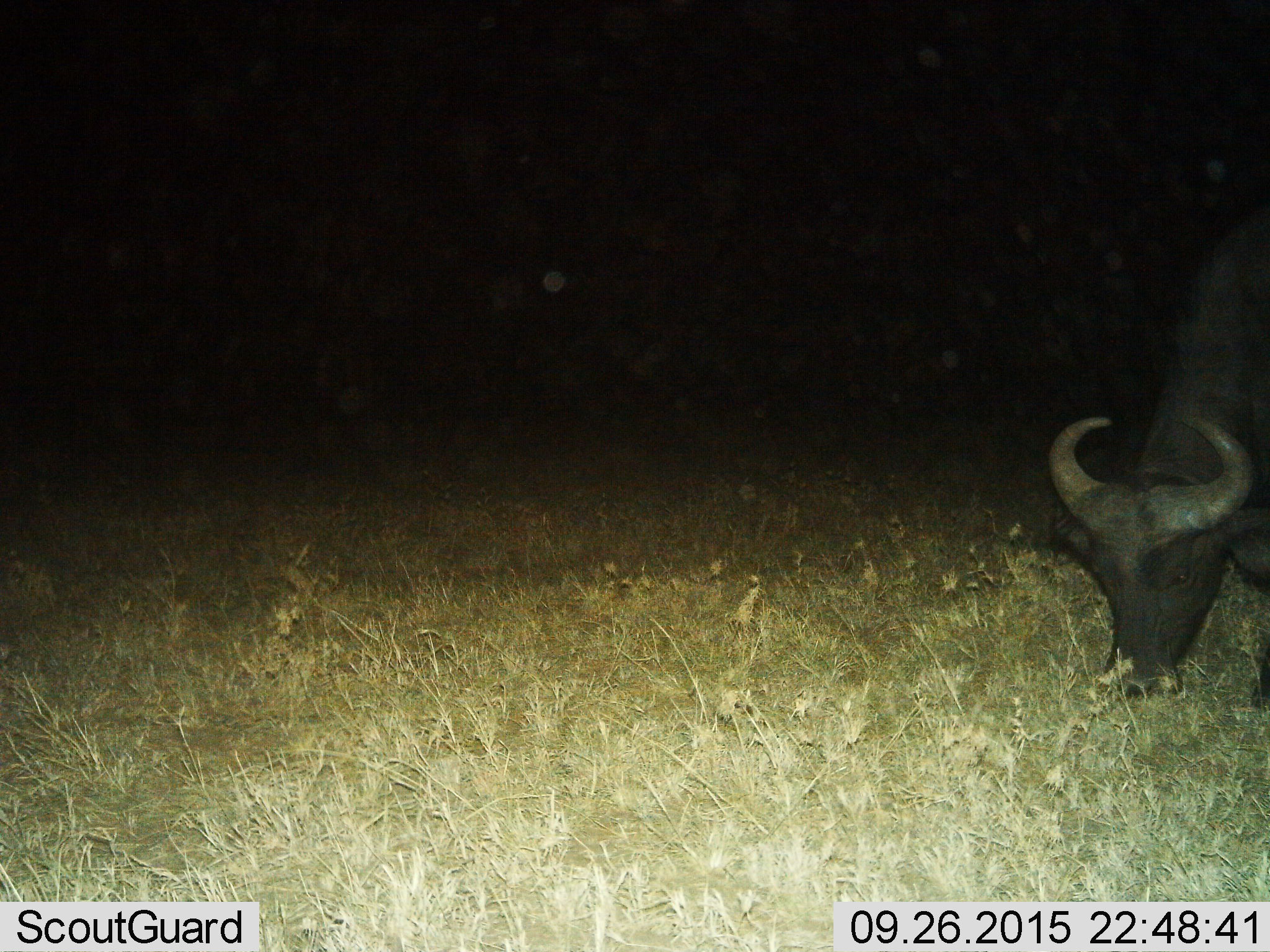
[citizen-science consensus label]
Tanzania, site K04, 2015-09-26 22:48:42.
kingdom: Animalia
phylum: Chordata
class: Mammalia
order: Artiodactyla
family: Bovidae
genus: Syncerus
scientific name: Syncerus caffer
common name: cape buffalo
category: buffalo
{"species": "buffalo (cape buffalo) (Syncerus caffer)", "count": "1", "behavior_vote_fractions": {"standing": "20%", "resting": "0%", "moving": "0%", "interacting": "0%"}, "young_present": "0%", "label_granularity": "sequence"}